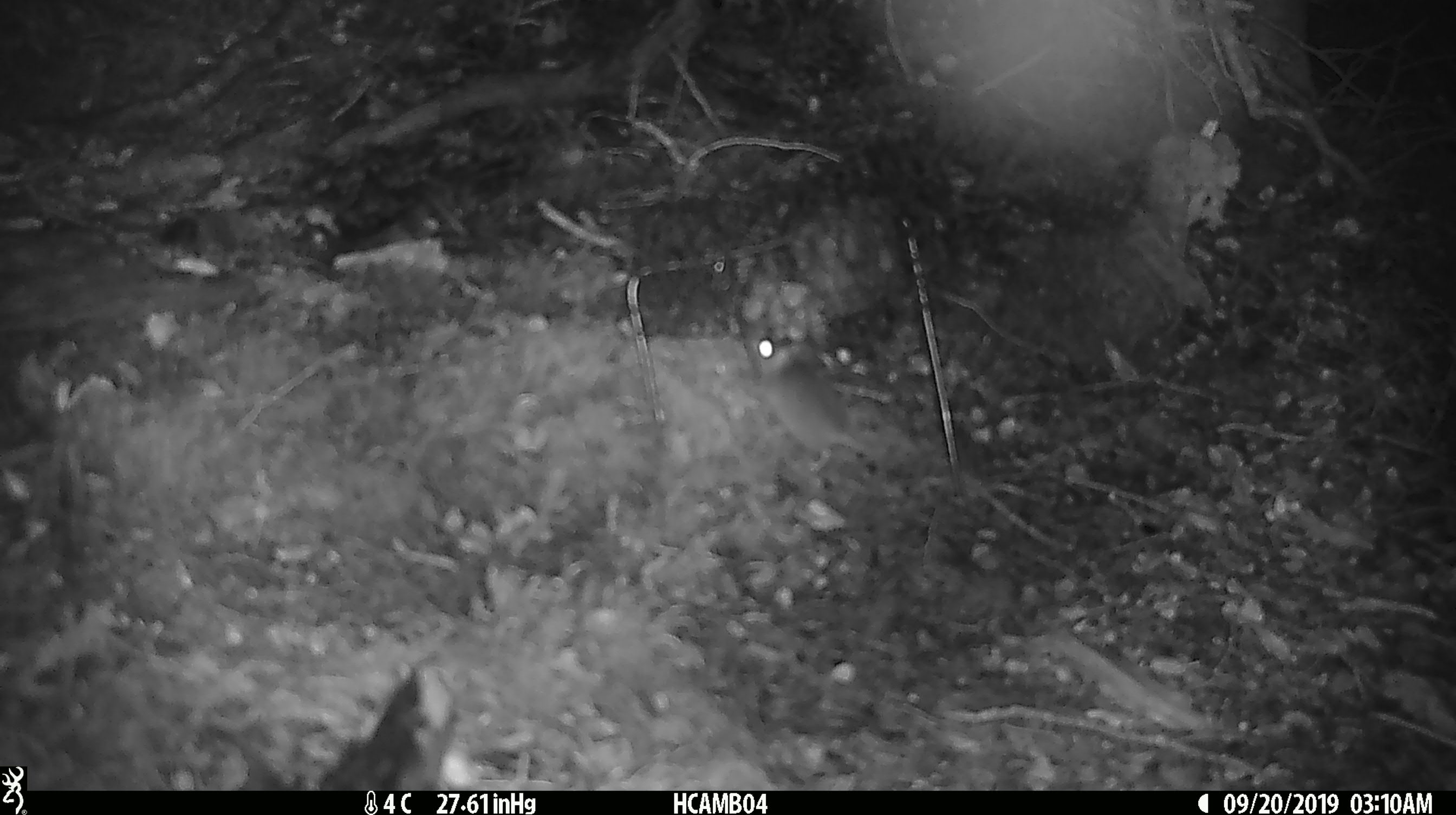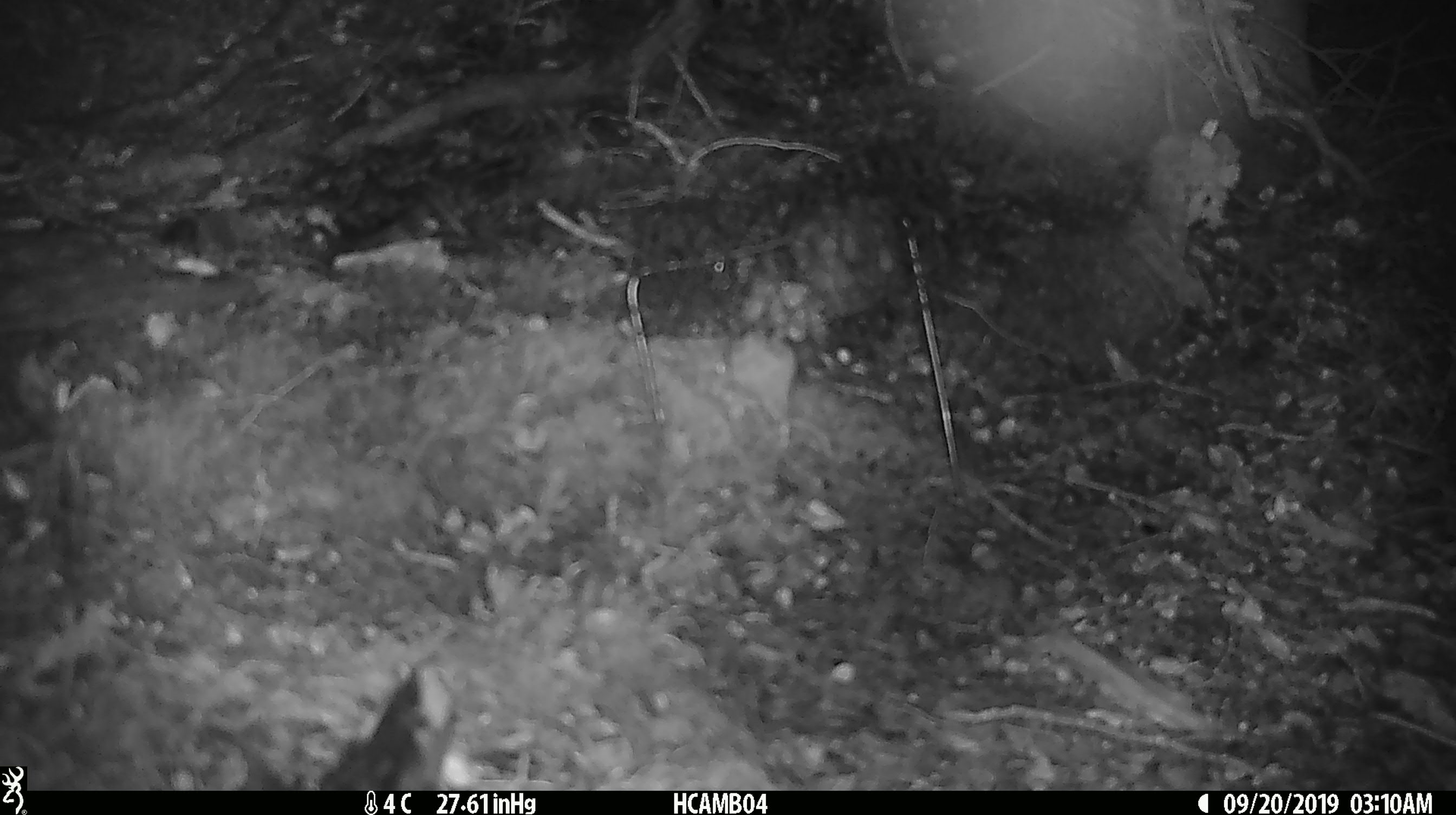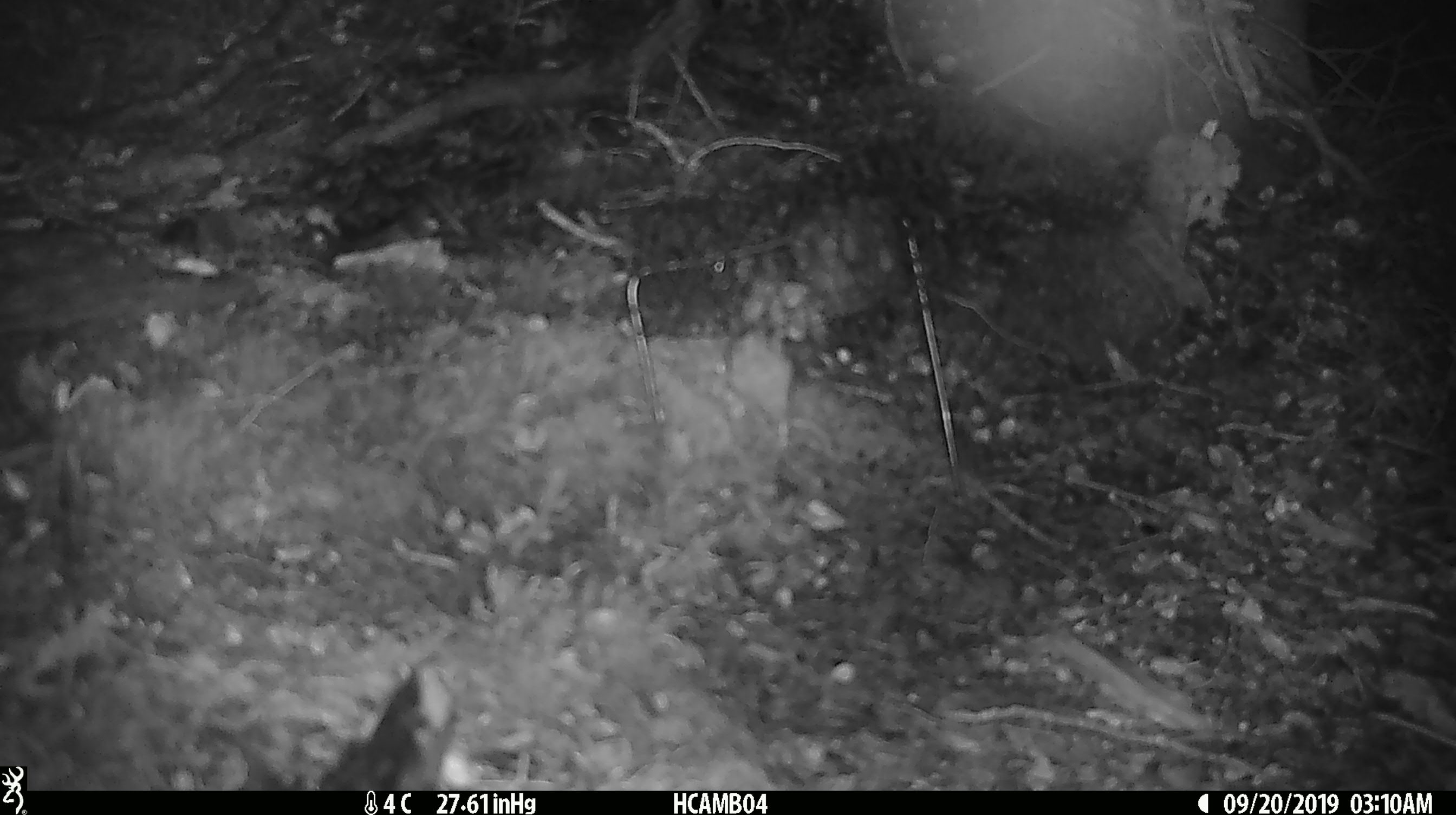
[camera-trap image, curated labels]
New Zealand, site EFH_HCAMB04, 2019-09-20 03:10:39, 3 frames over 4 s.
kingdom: Animalia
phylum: Chordata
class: Mammalia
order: Rodentia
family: Muridae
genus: Mus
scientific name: Mus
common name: mouse